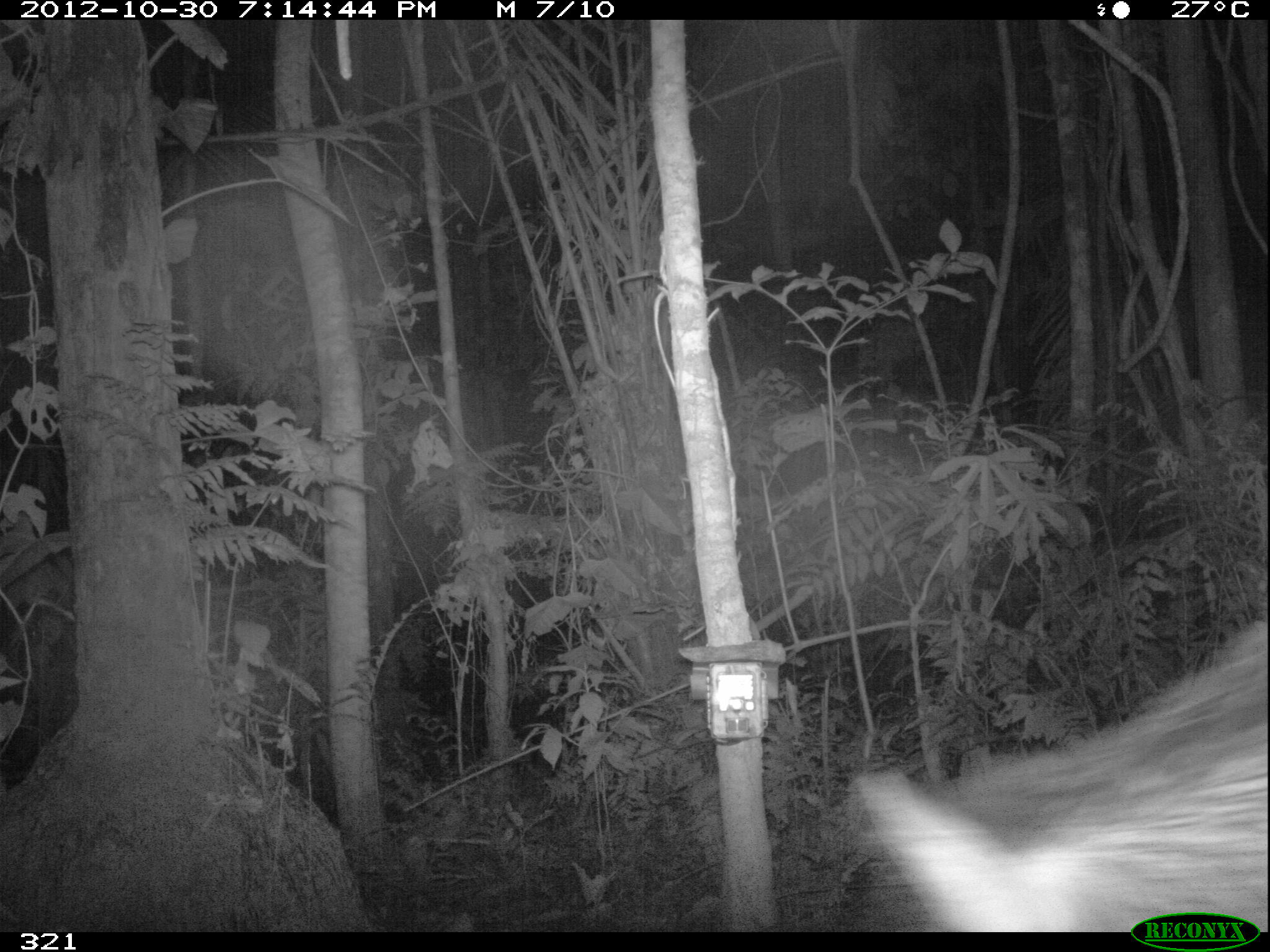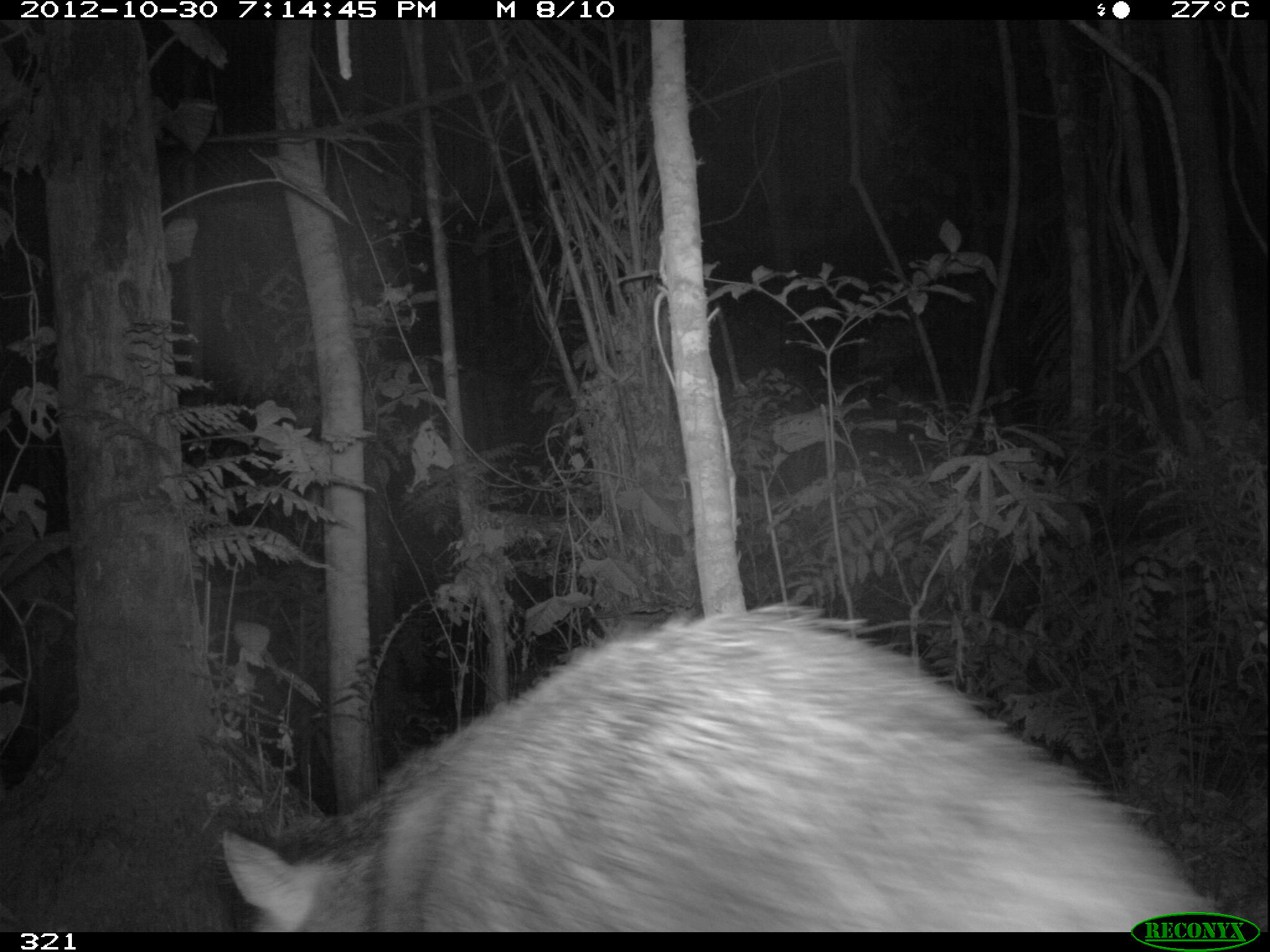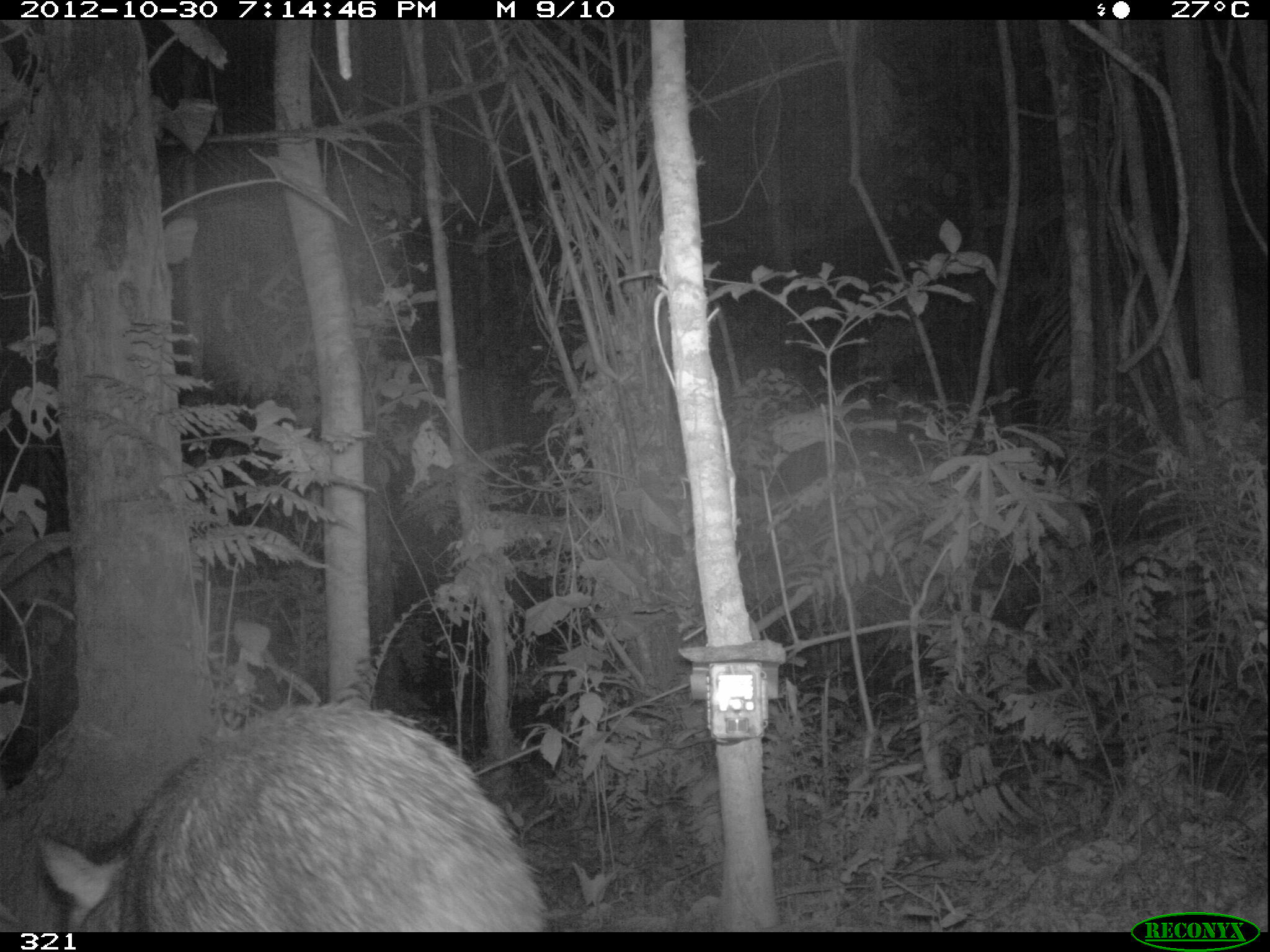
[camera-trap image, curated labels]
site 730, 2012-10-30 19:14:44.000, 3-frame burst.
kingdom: Animalia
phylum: Chordata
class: Mammalia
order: Artiodactyla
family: Tayassuidae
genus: Tayassu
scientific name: Tayassu pecari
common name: white-lipped peccary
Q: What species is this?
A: Tayassu pecari (white-lipped peccary).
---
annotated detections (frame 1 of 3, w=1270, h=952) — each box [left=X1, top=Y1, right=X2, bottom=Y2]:
tayassu pecari: [left=846, top=613, right=1267, bottom=928]